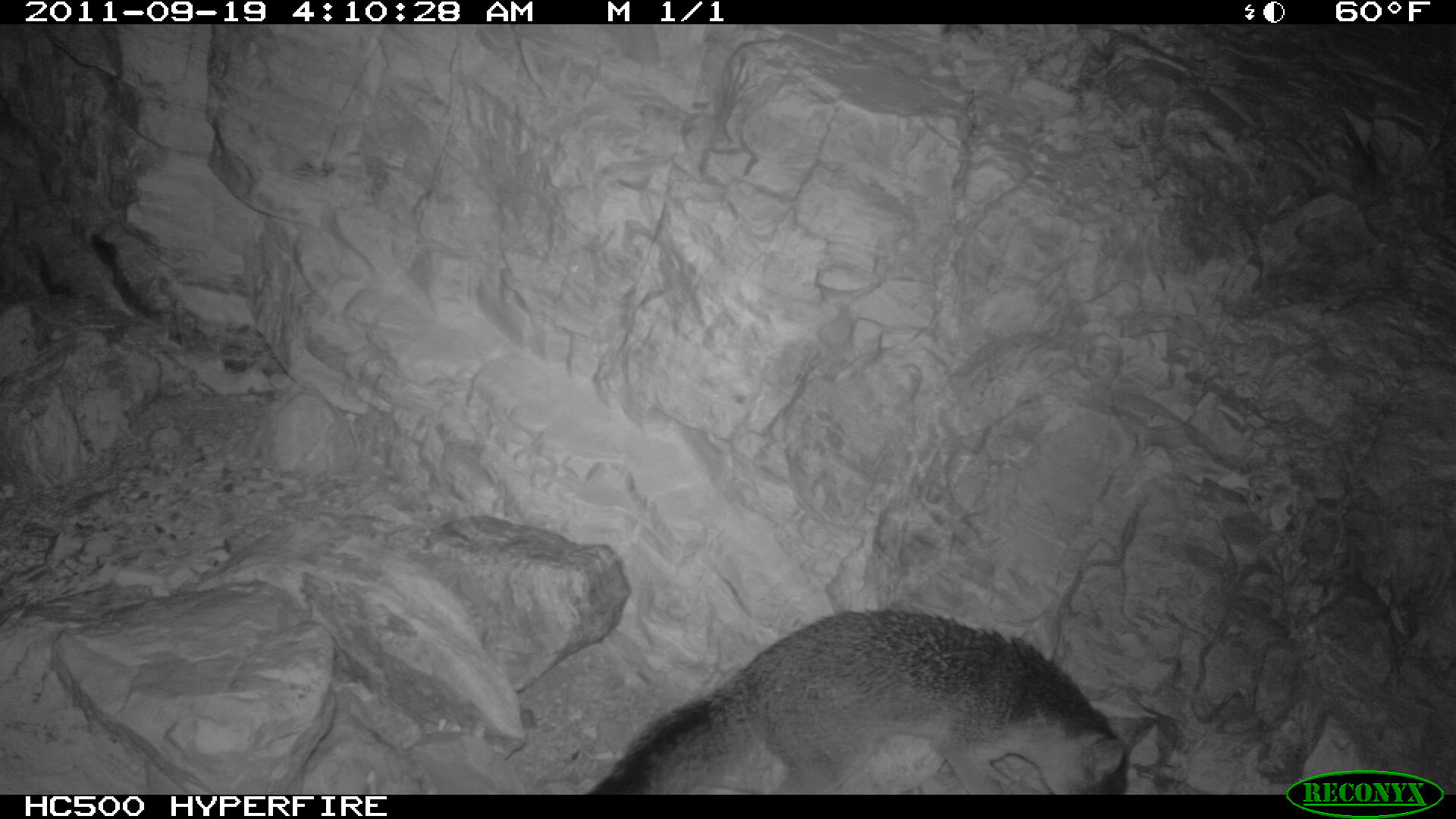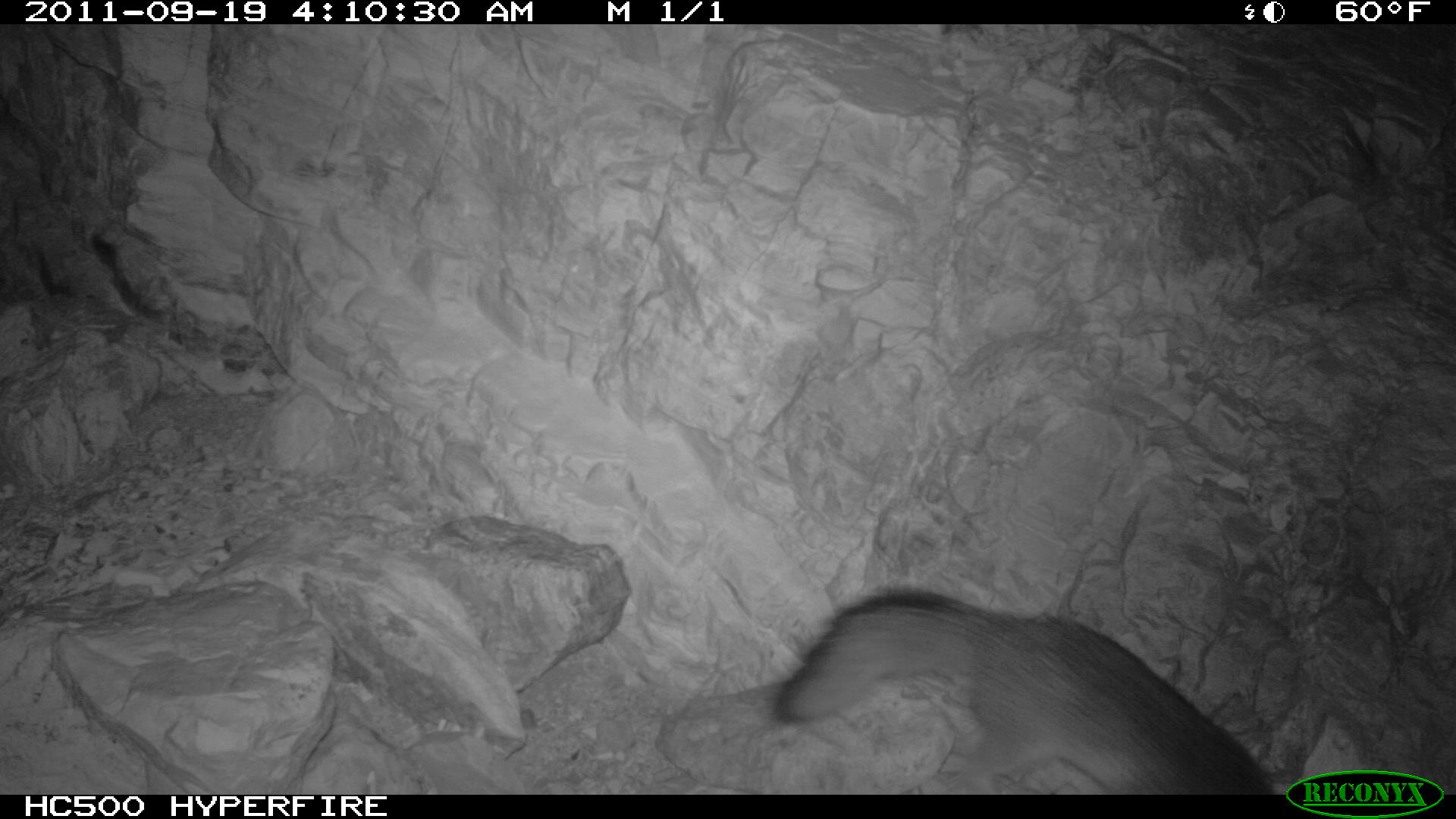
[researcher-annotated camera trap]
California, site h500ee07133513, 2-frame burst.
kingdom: Animalia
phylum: Chordata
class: Mammalia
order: Carnivora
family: Canidae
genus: Urocyon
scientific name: Urocyon littoralis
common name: island fox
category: fox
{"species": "fox (island fox) (Urocyon littoralis)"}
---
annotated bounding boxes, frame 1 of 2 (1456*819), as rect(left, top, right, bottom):
fox: rect(587, 608, 1163, 794)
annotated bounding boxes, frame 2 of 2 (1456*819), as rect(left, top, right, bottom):
fox: rect(774, 581, 1275, 795)